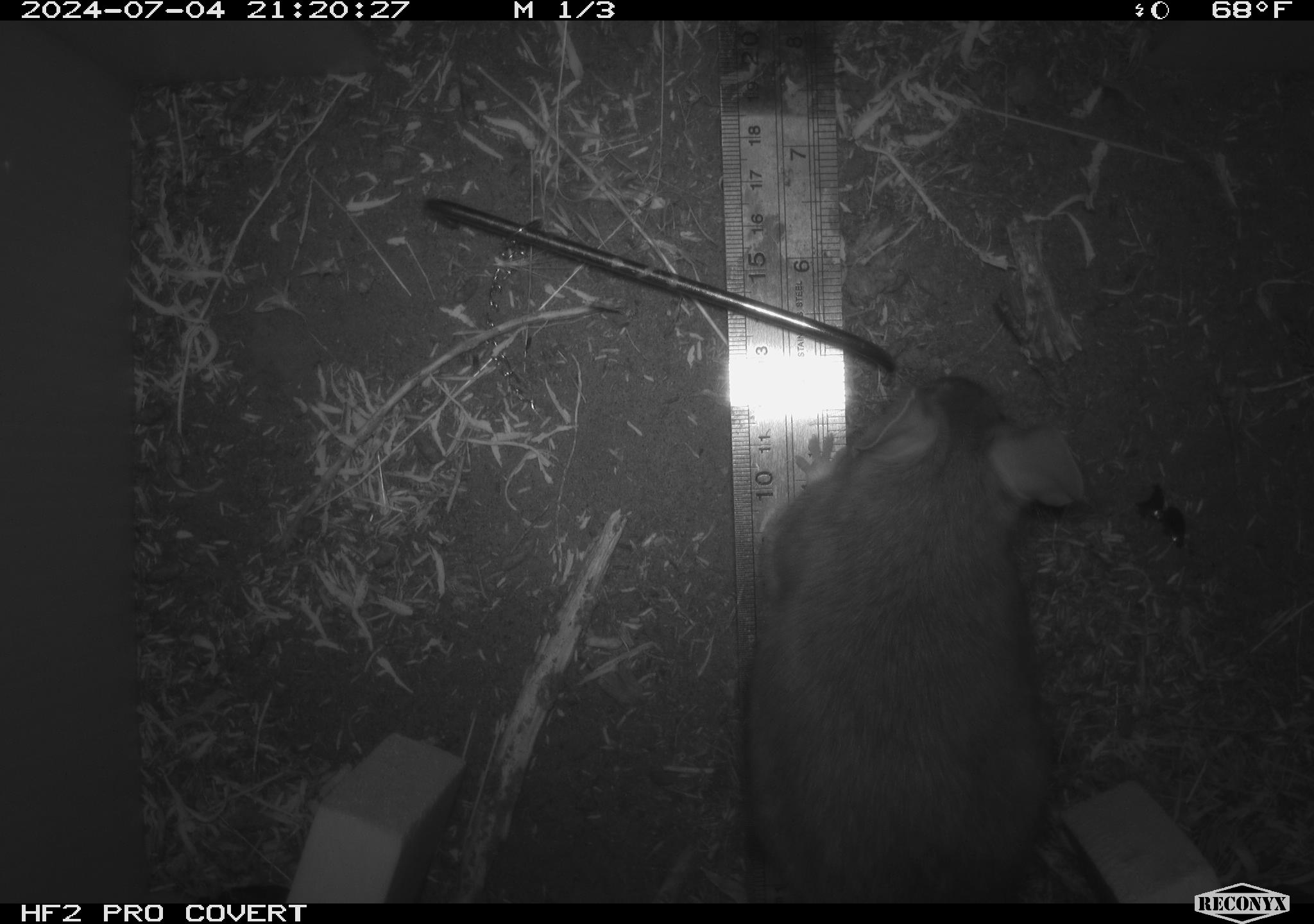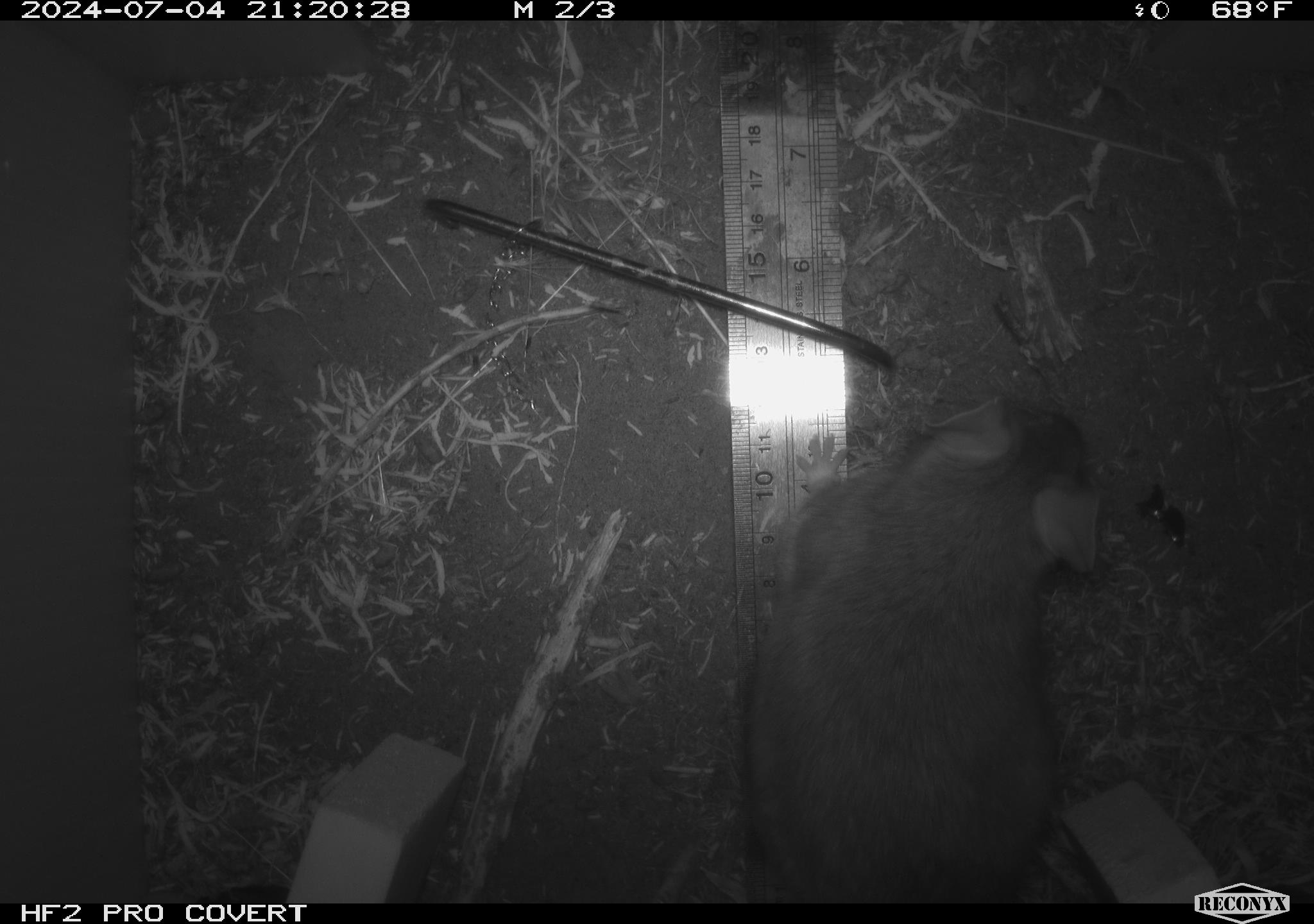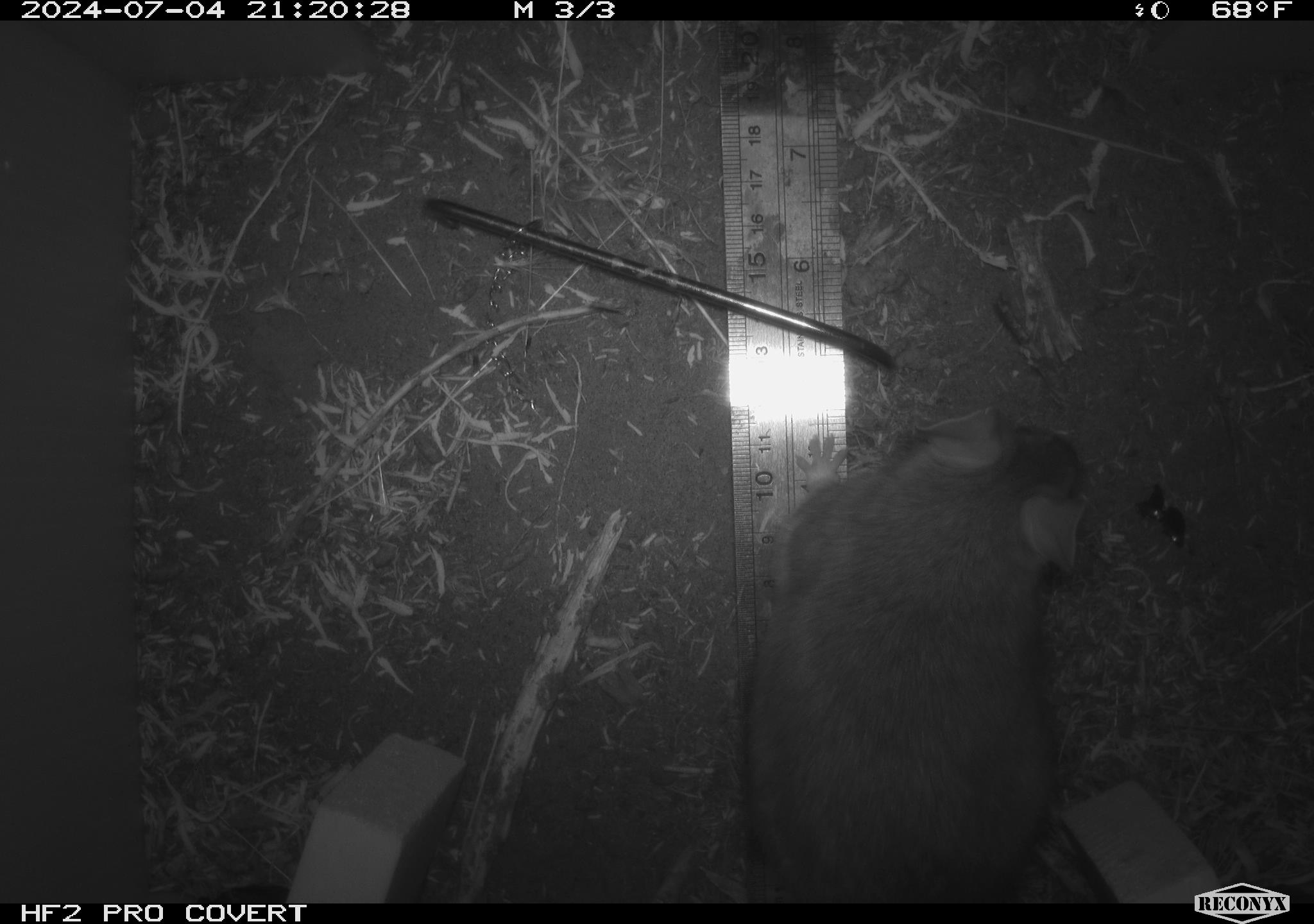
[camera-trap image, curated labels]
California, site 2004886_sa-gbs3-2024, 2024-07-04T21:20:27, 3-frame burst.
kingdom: Animalia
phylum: Chordata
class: Mammalia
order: Rodentia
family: Cricetidae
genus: Neotoma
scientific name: Neotoma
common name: pack rat or woodrat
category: neotoma species